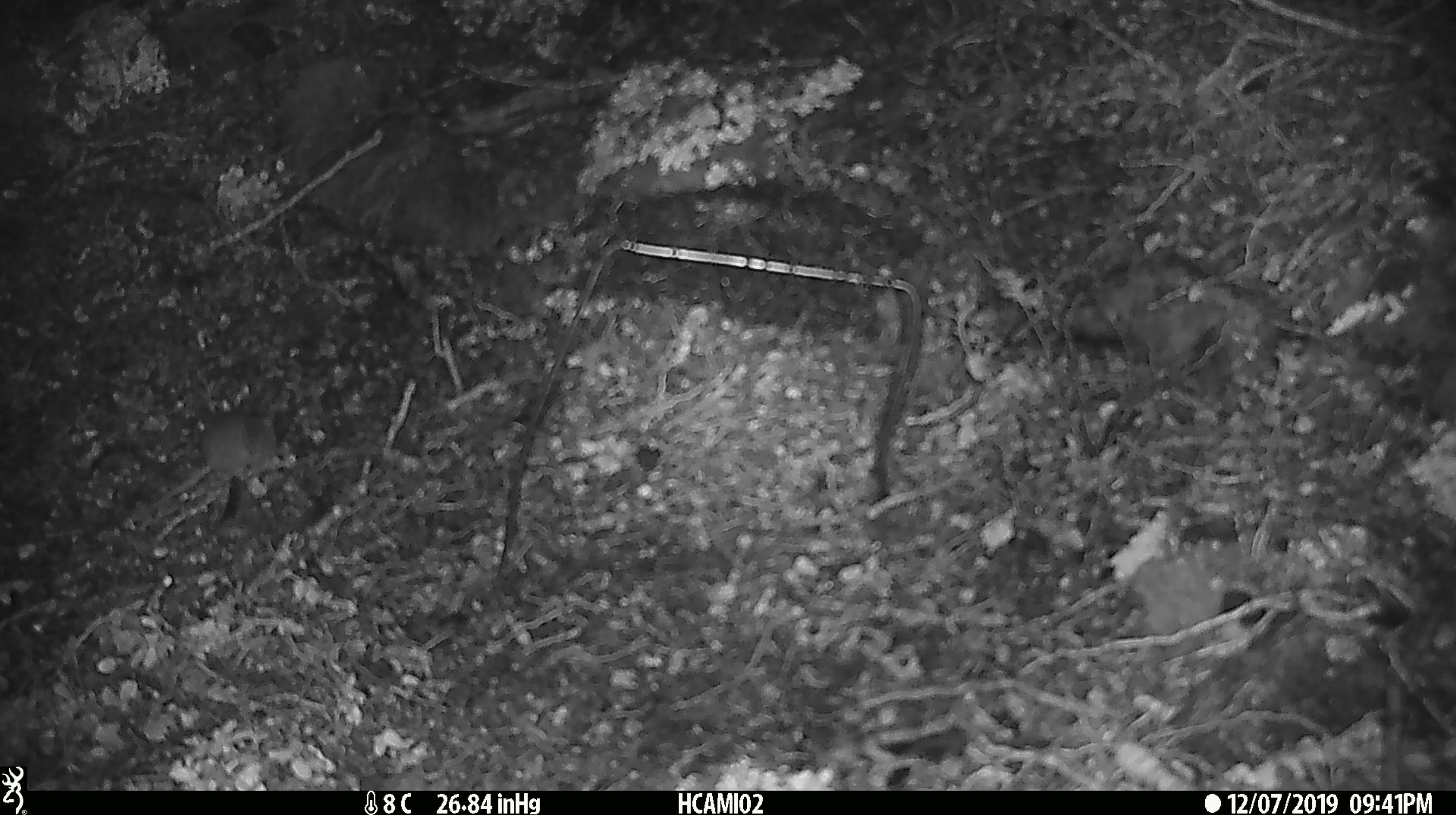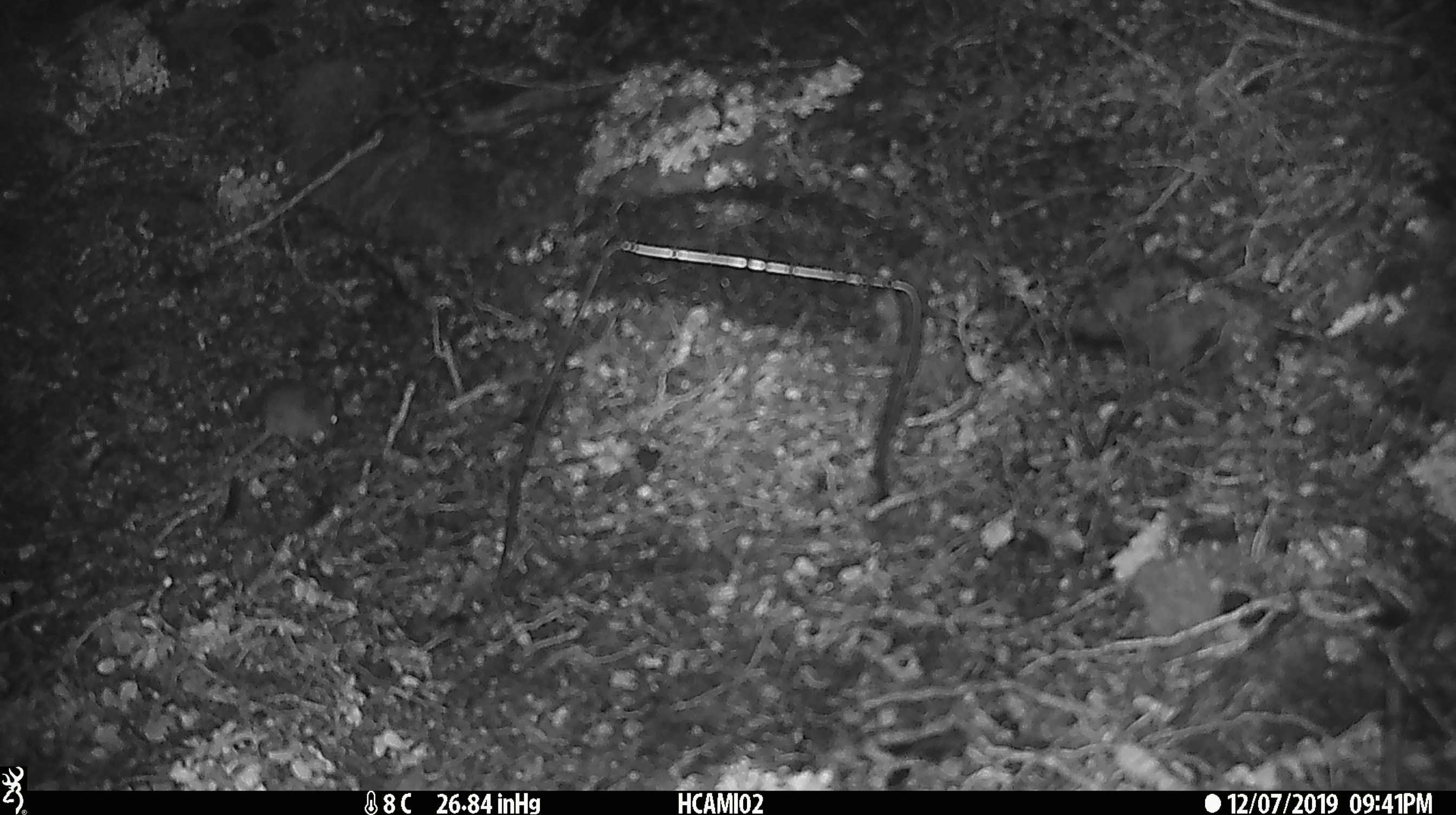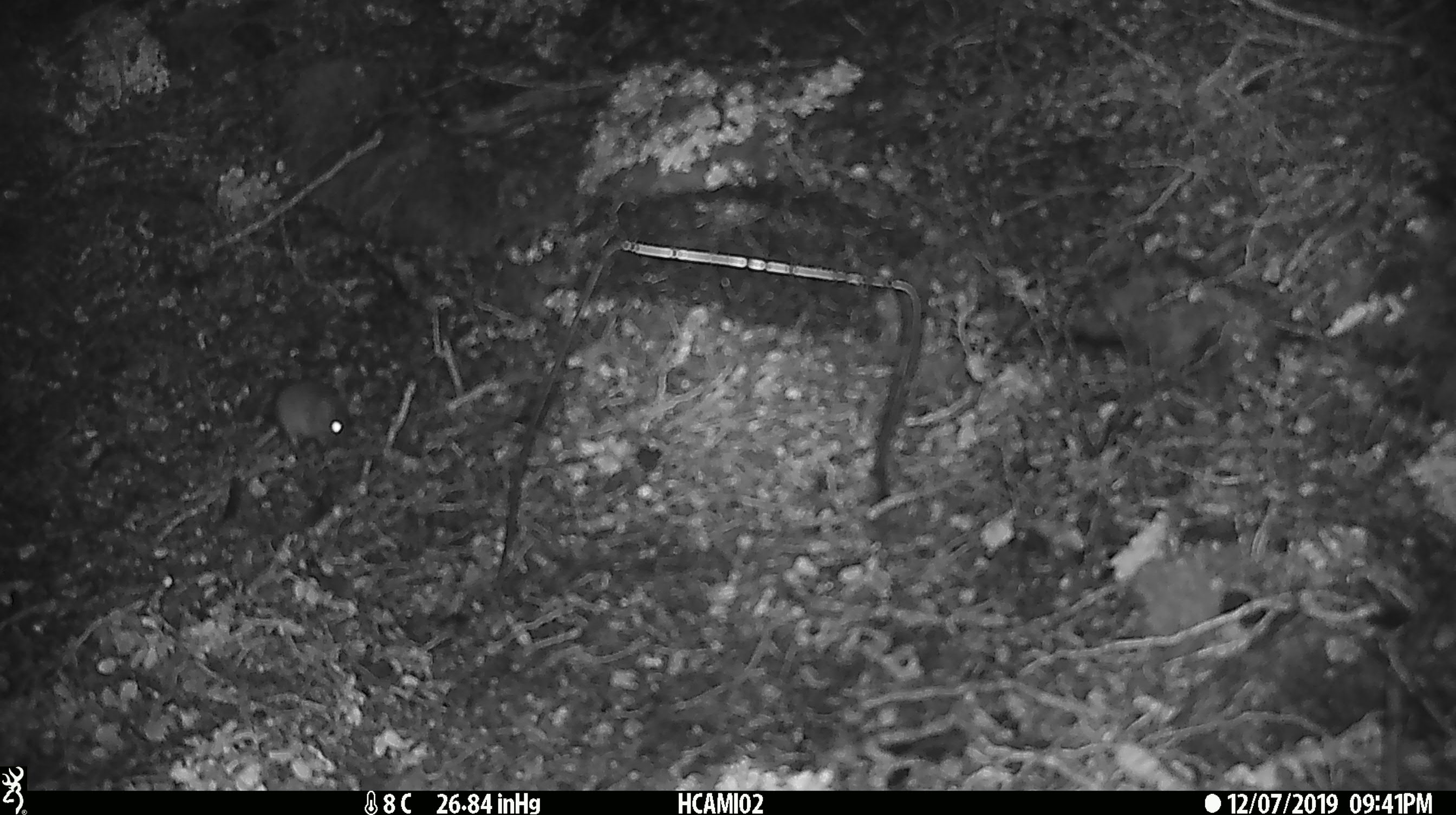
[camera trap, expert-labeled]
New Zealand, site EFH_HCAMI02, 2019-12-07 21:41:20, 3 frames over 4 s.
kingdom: Animalia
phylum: Chordata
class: Mammalia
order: Rodentia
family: Muridae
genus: Mus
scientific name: Mus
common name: mouse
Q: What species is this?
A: Mouse (Mus).